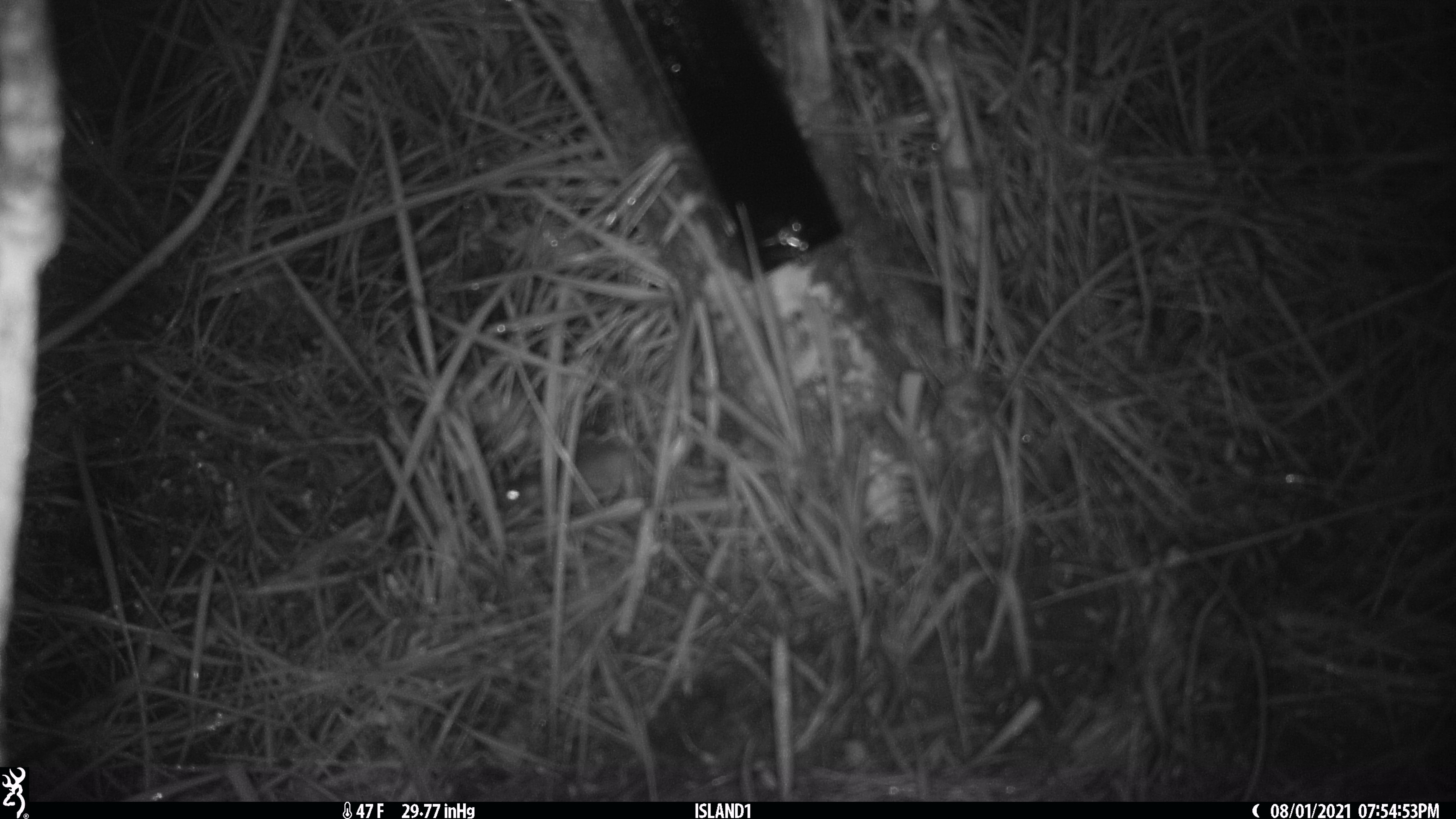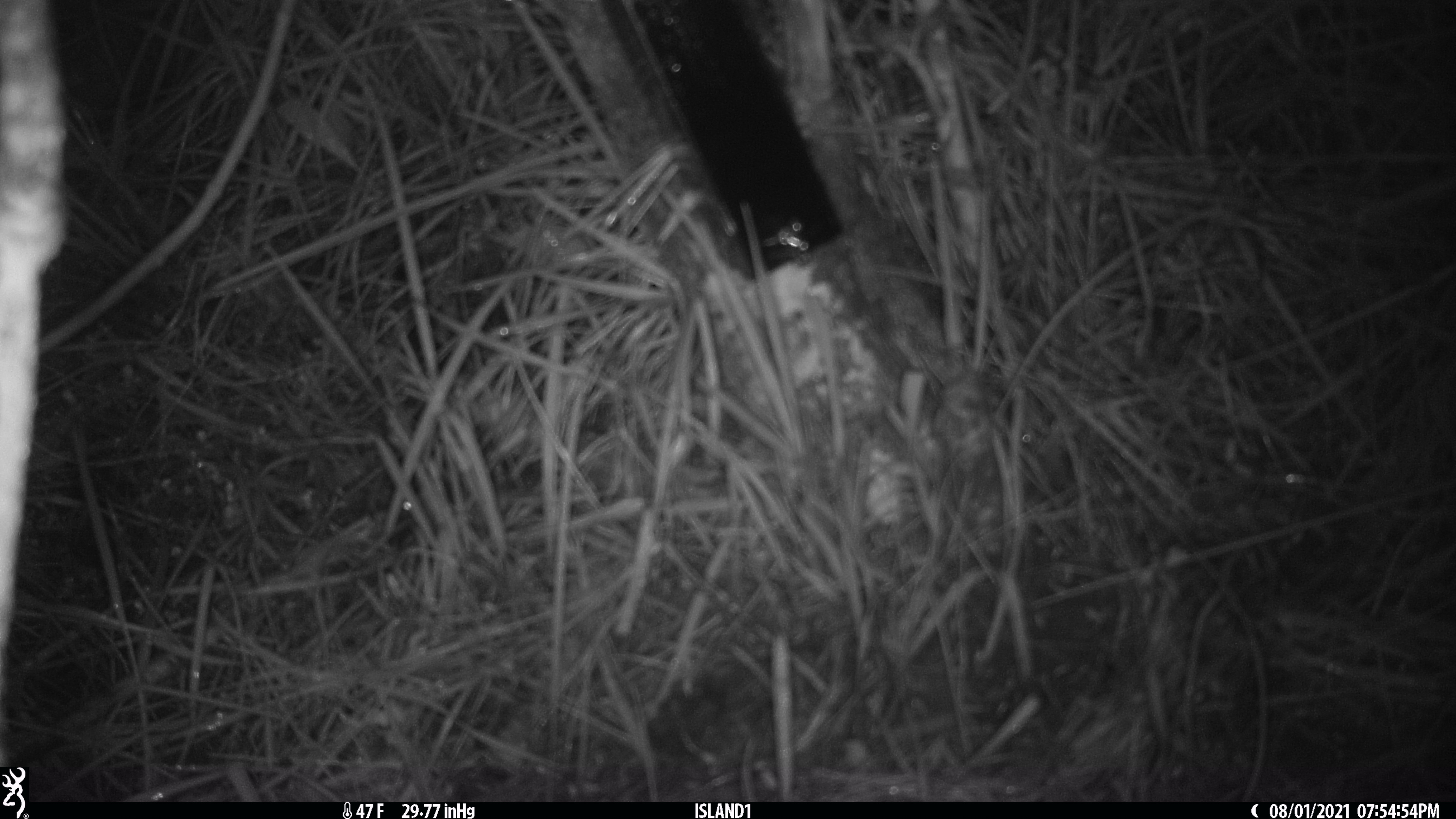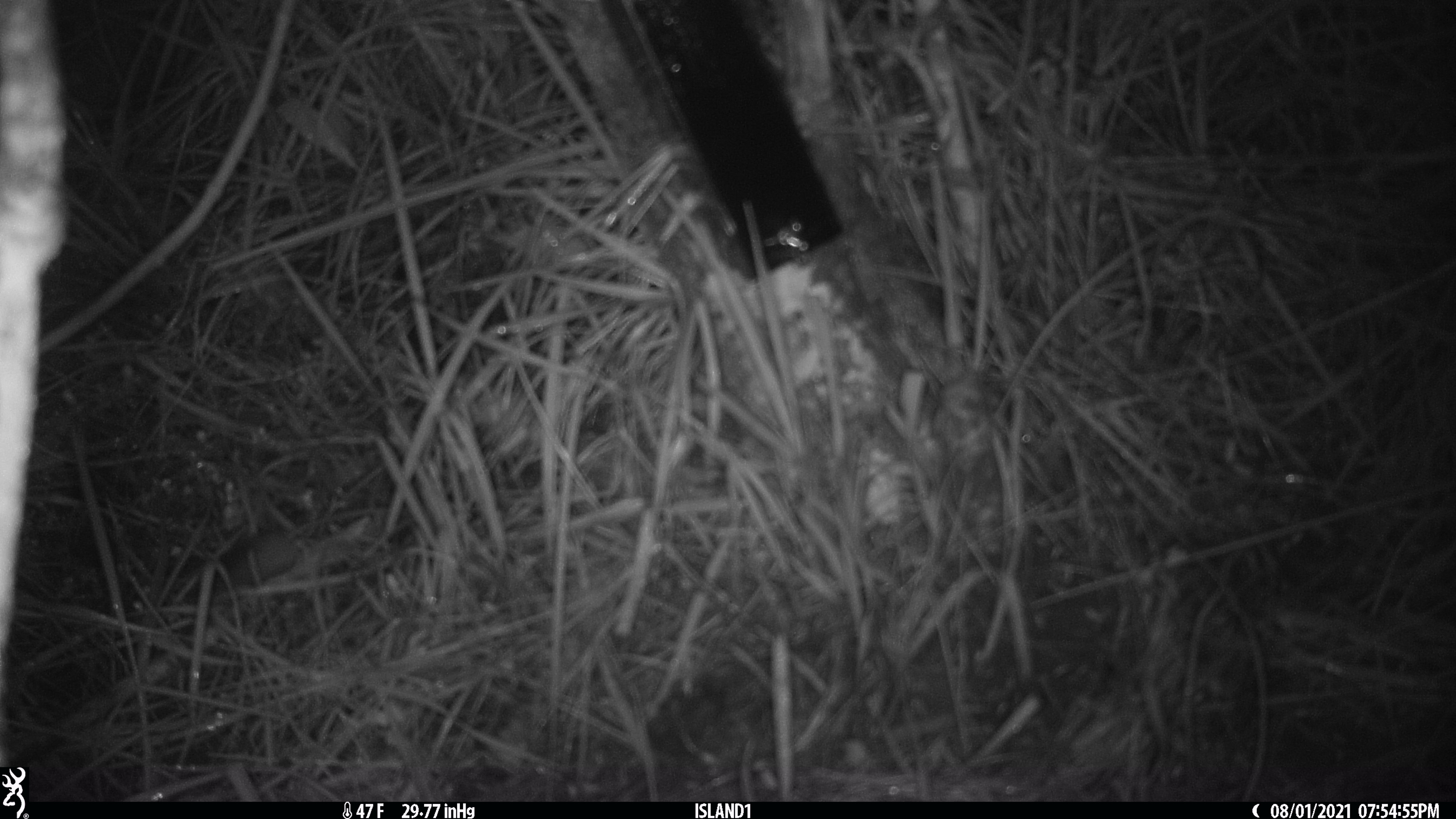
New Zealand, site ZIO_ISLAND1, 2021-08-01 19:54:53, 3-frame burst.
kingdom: Animalia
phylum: Chordata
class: Mammalia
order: Rodentia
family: Muridae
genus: Mus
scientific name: Mus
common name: mouse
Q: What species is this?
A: Mouse (Mus).